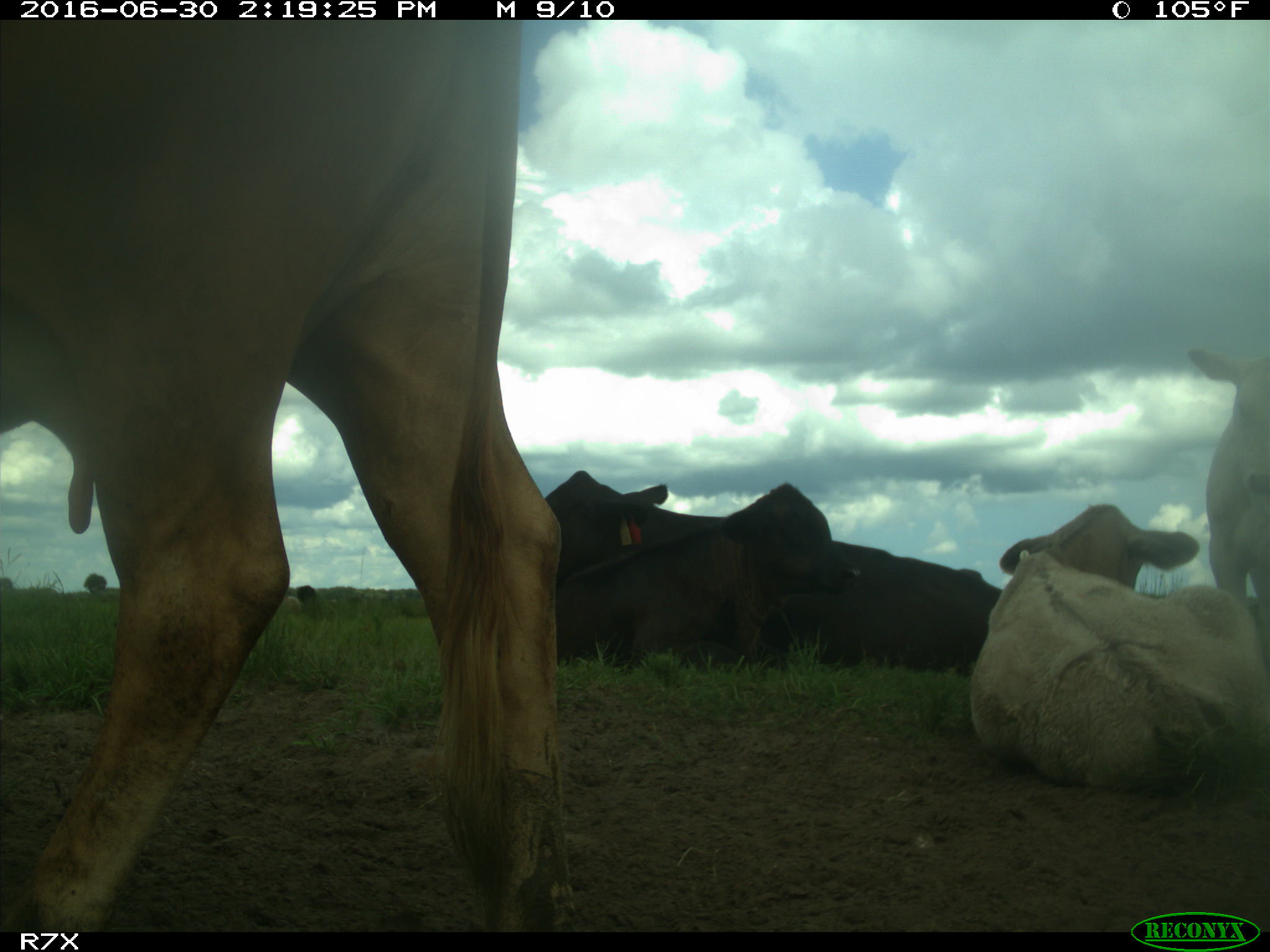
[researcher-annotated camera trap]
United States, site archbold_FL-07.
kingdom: Animalia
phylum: Chordata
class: Mammalia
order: Artiodactyla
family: Bovidae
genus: Bos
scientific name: Bos taurus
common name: domestic cow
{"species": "Bos taurus (domestic cow)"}